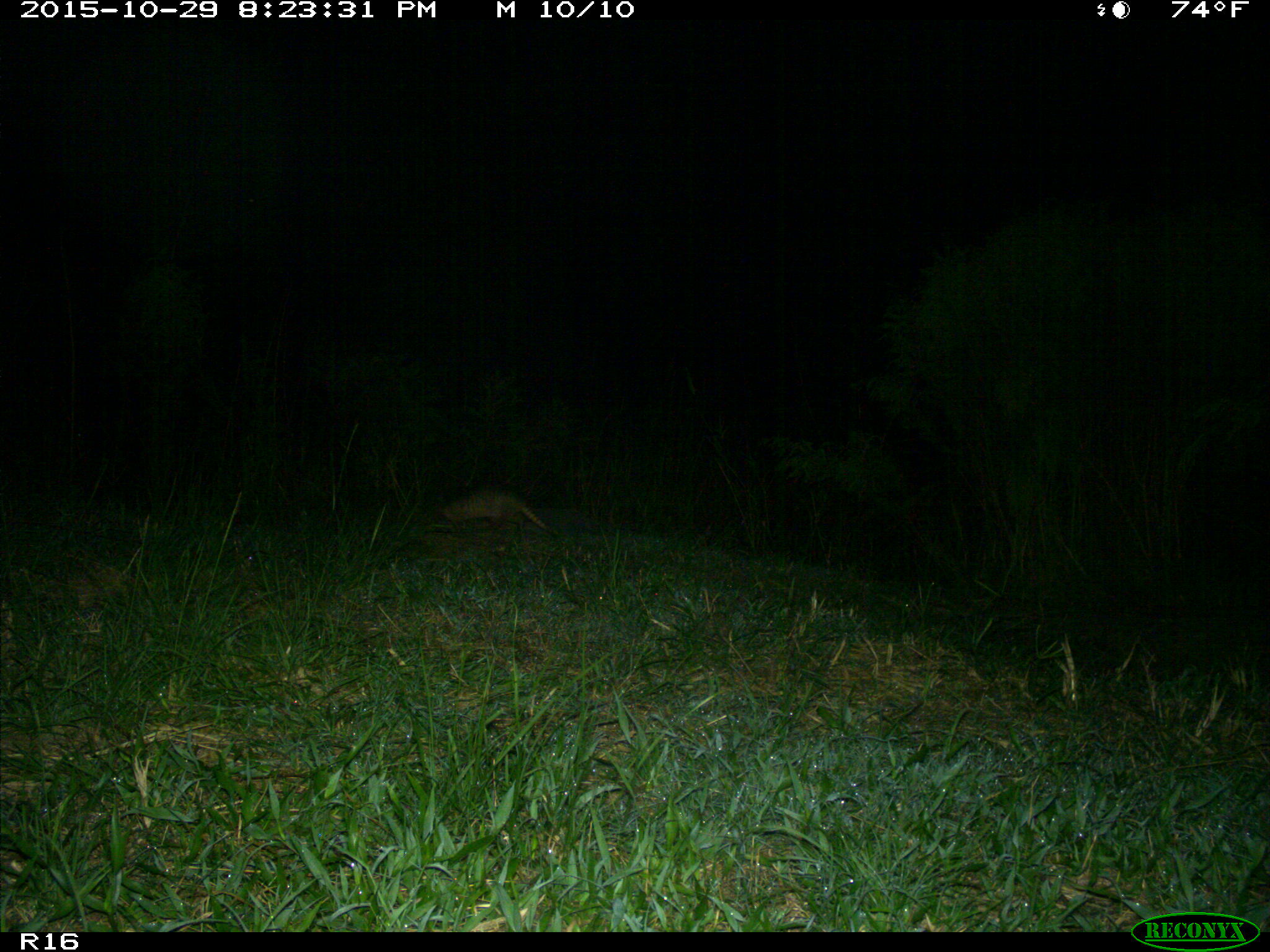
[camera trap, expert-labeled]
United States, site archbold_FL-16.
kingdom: Animalia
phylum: Chordata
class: Mammalia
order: Cingulata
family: Dasypodidae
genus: Dasypus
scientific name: Dasypus novemcinctus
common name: nine-banded armadillo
Dasypus novemcinctus (nine-banded armadillo).